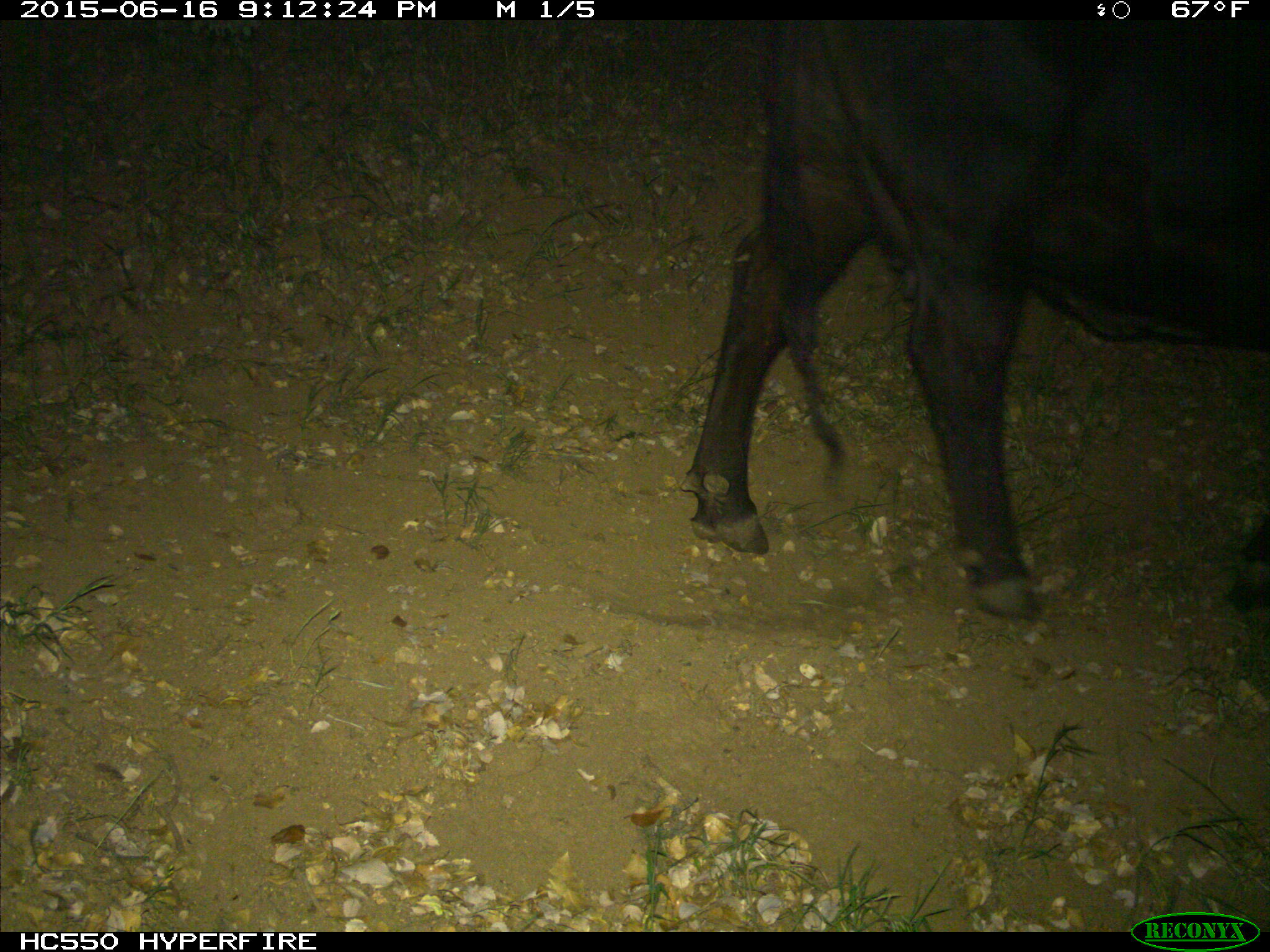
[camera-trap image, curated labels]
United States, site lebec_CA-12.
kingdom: Animalia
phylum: Chordata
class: Mammalia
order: Artiodactyla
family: Bovidae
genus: Bos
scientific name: Bos taurus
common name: domestic cow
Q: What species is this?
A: Bos taurus (domestic cow).